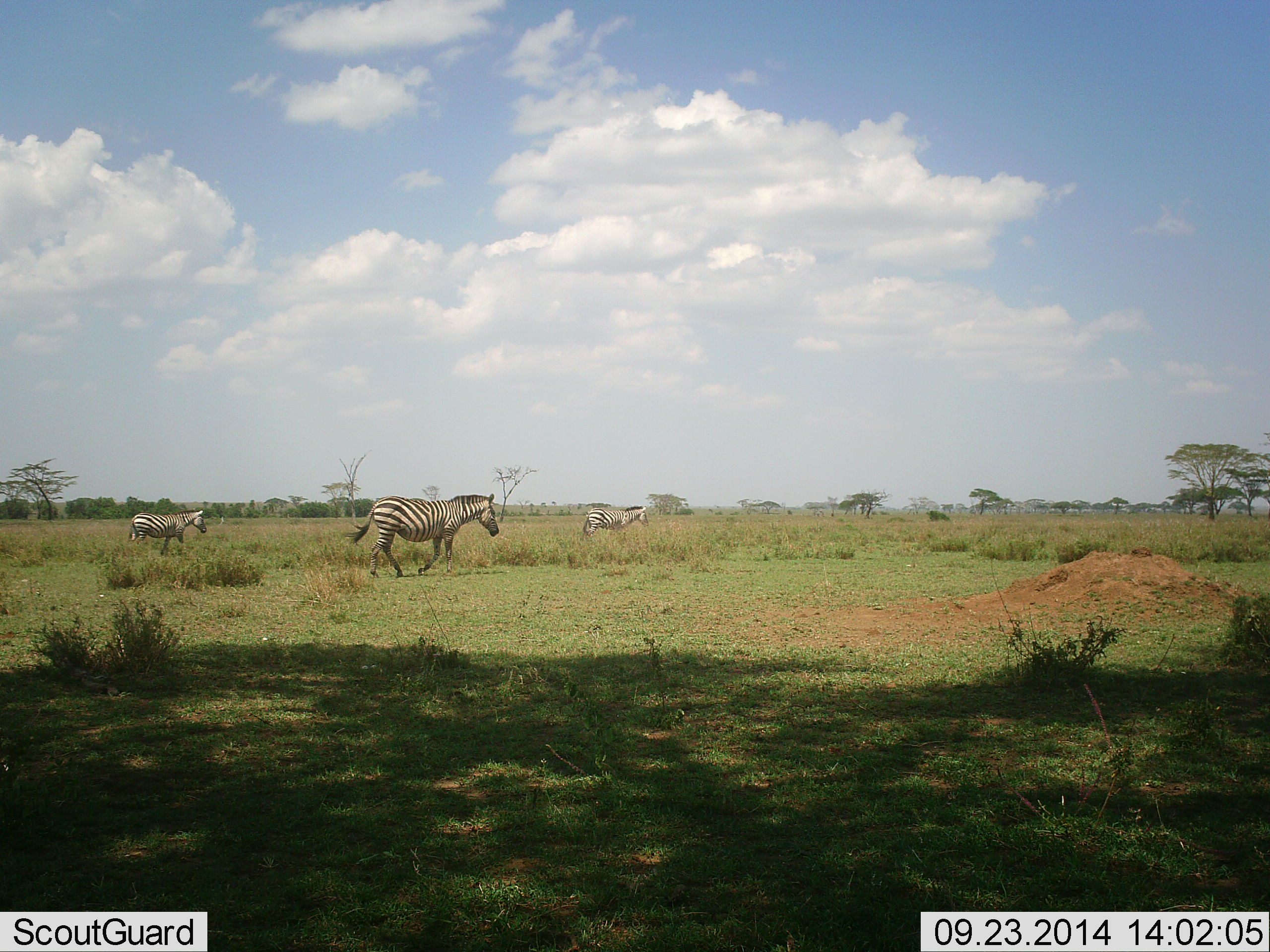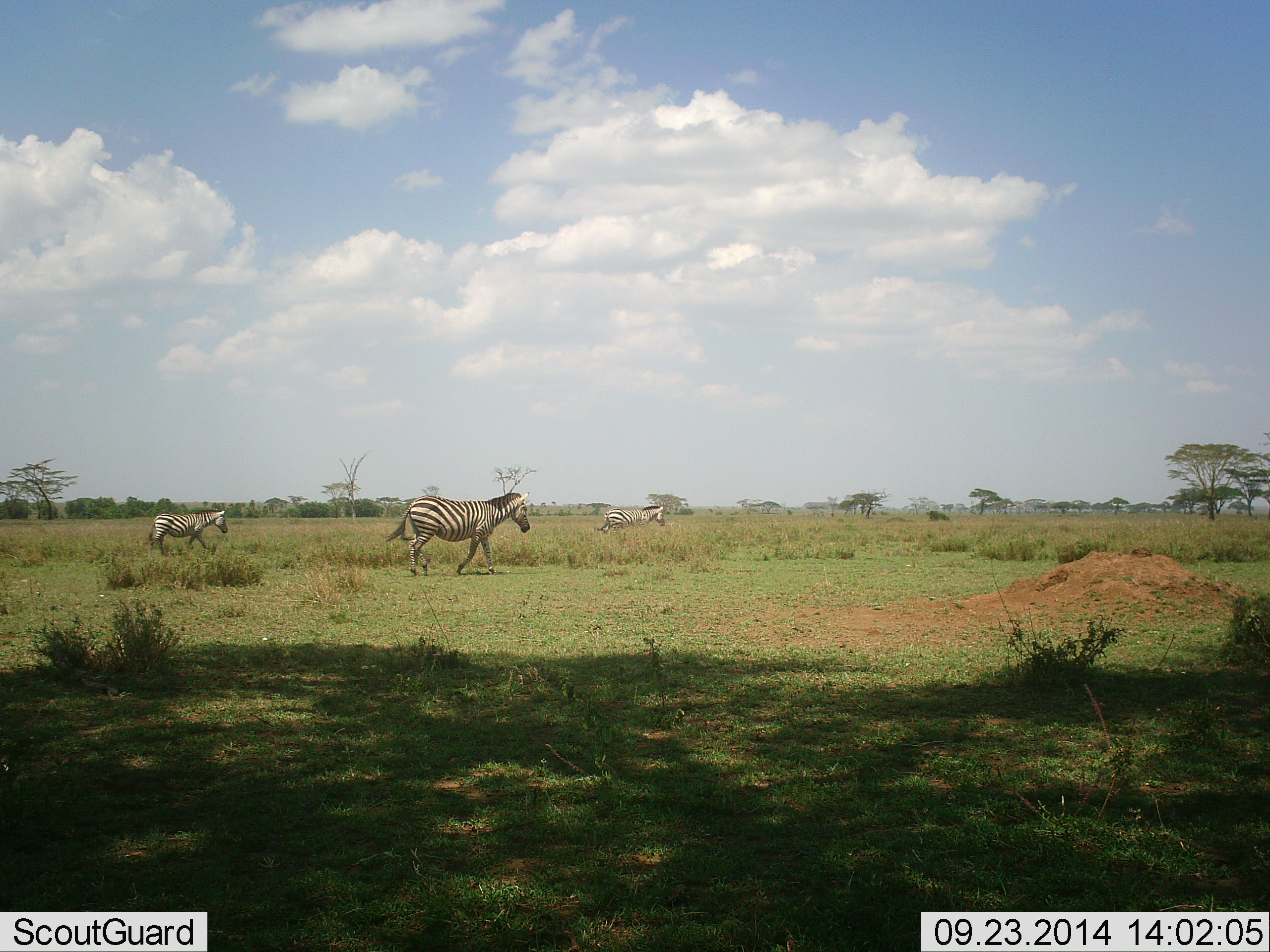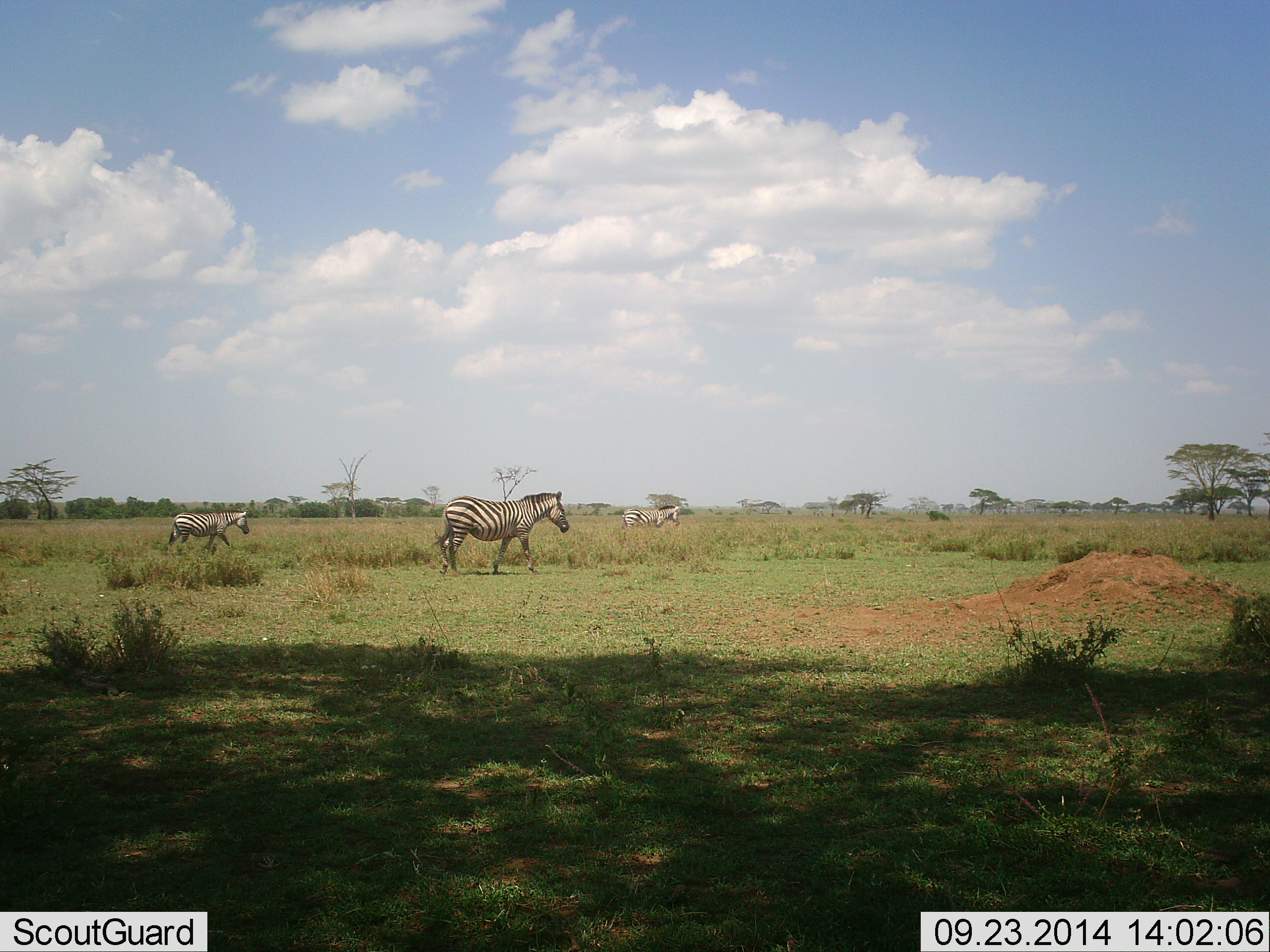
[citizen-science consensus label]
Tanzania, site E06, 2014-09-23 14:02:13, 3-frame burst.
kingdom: Animalia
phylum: Chordata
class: Mammalia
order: Perissodactyla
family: Equidae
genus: Equus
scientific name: Equus quagga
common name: plains zebra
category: zebra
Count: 3.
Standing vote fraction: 0%.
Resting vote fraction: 0%.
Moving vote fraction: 100%.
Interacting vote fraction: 0%.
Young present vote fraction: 0%.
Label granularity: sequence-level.